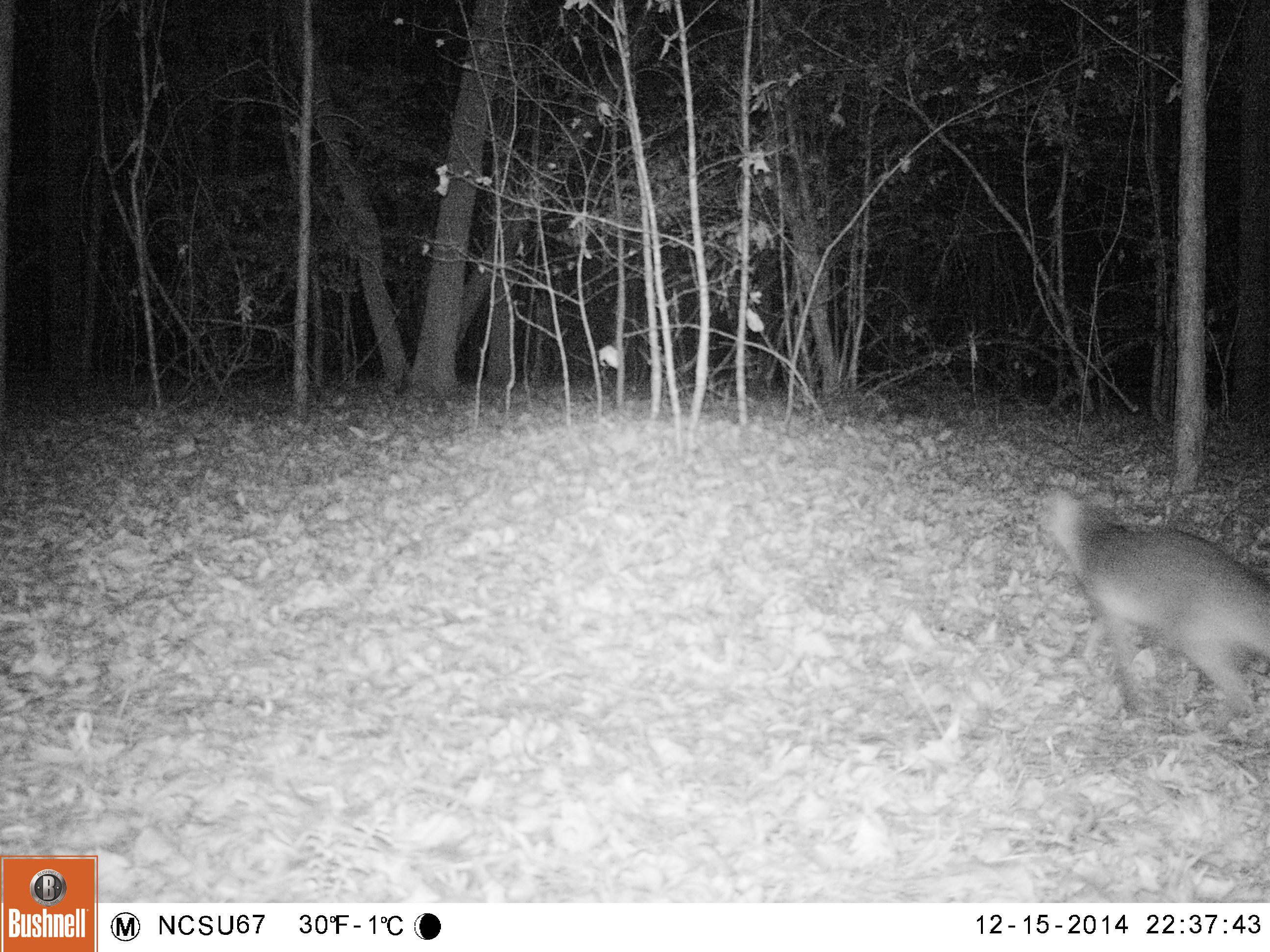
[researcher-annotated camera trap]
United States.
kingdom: Animalia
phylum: Chordata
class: Mammalia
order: Carnivora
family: Canidae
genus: Urocyon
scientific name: Urocyon cinereoargenteus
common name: gray fox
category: Grey Fox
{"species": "Grey Fox (gray fox) (Urocyon cinereoargenteus)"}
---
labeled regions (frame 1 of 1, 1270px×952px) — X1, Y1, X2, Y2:
Grey Fox: 1039, 480, 1270, 732